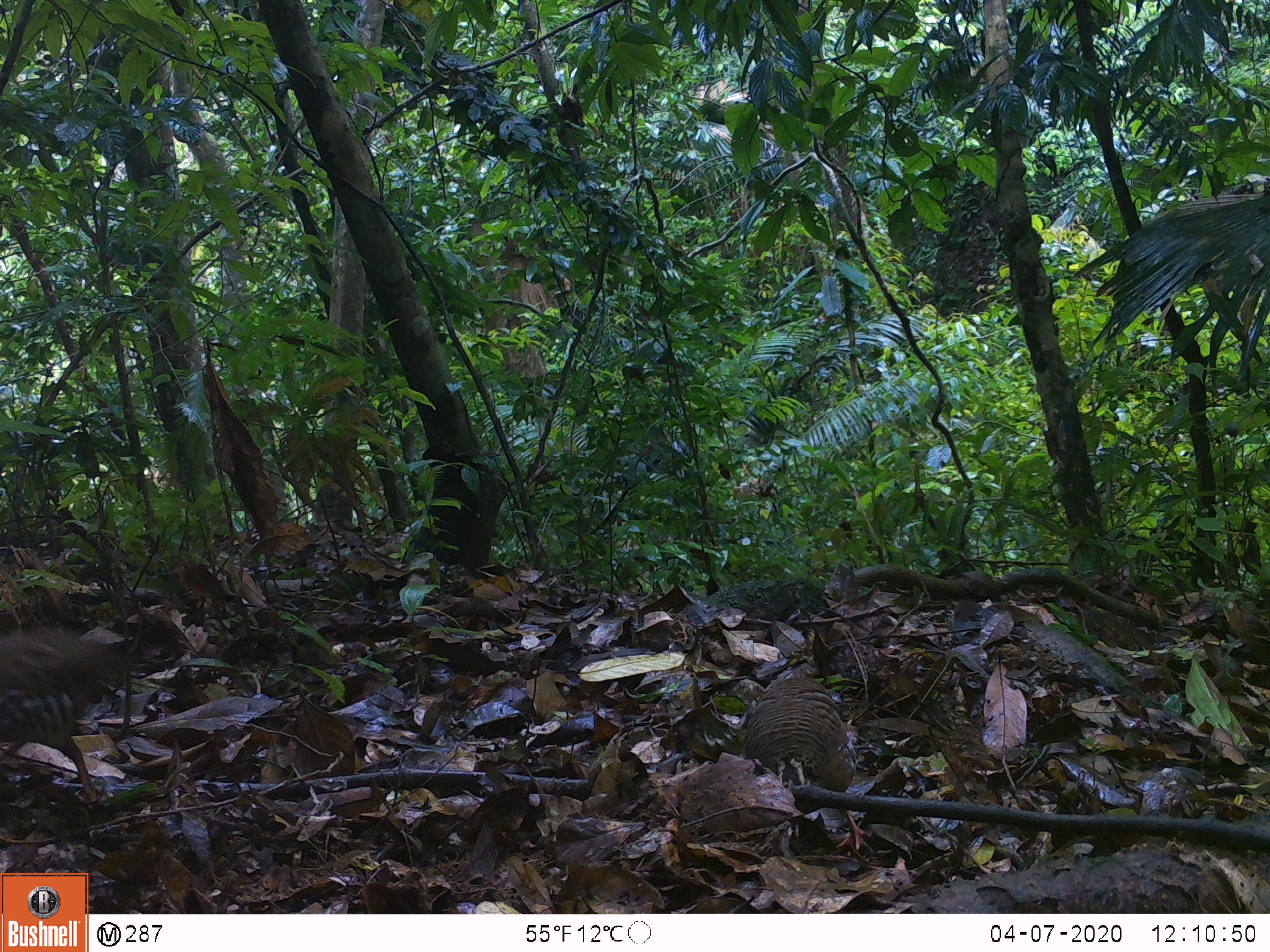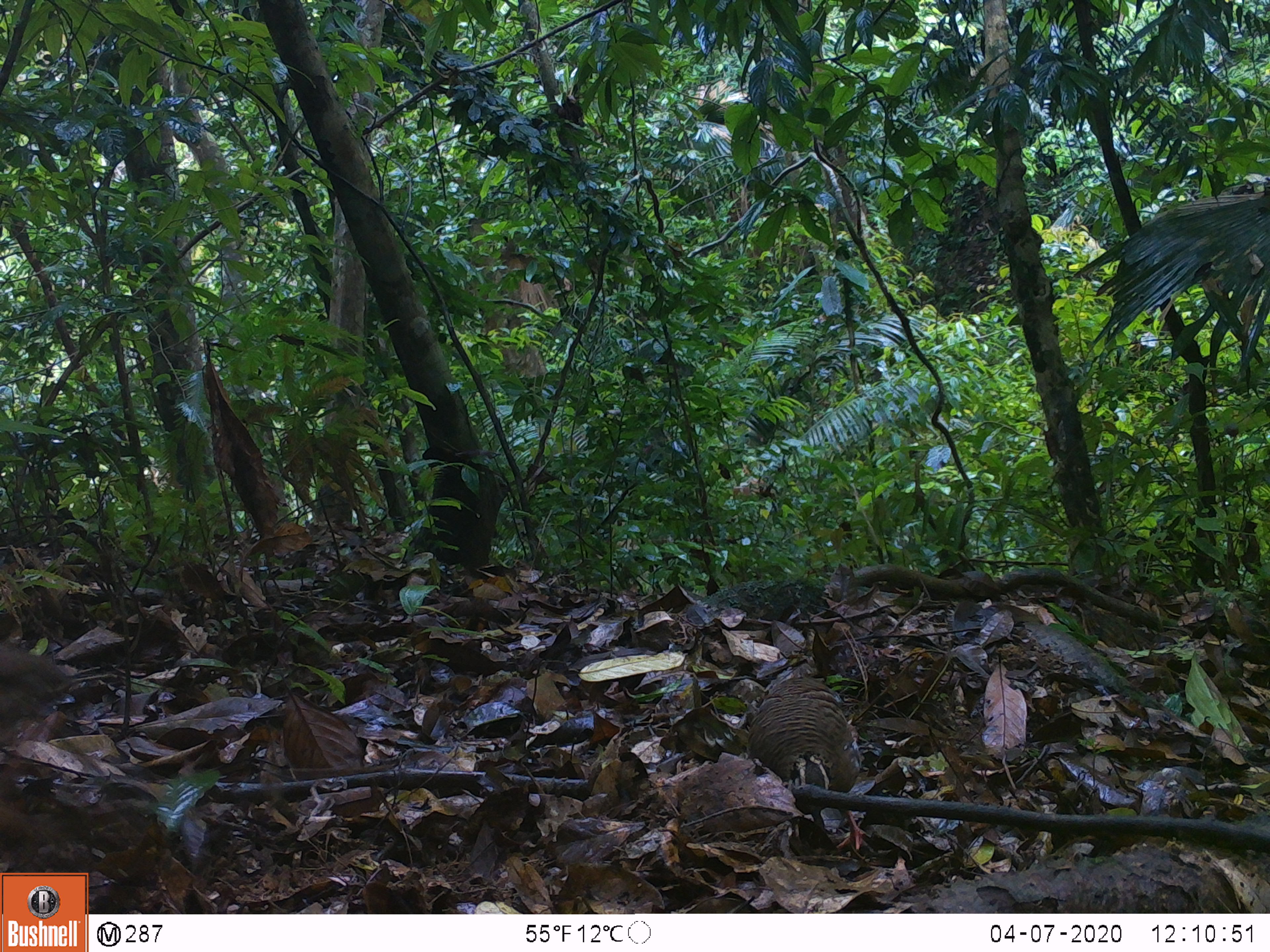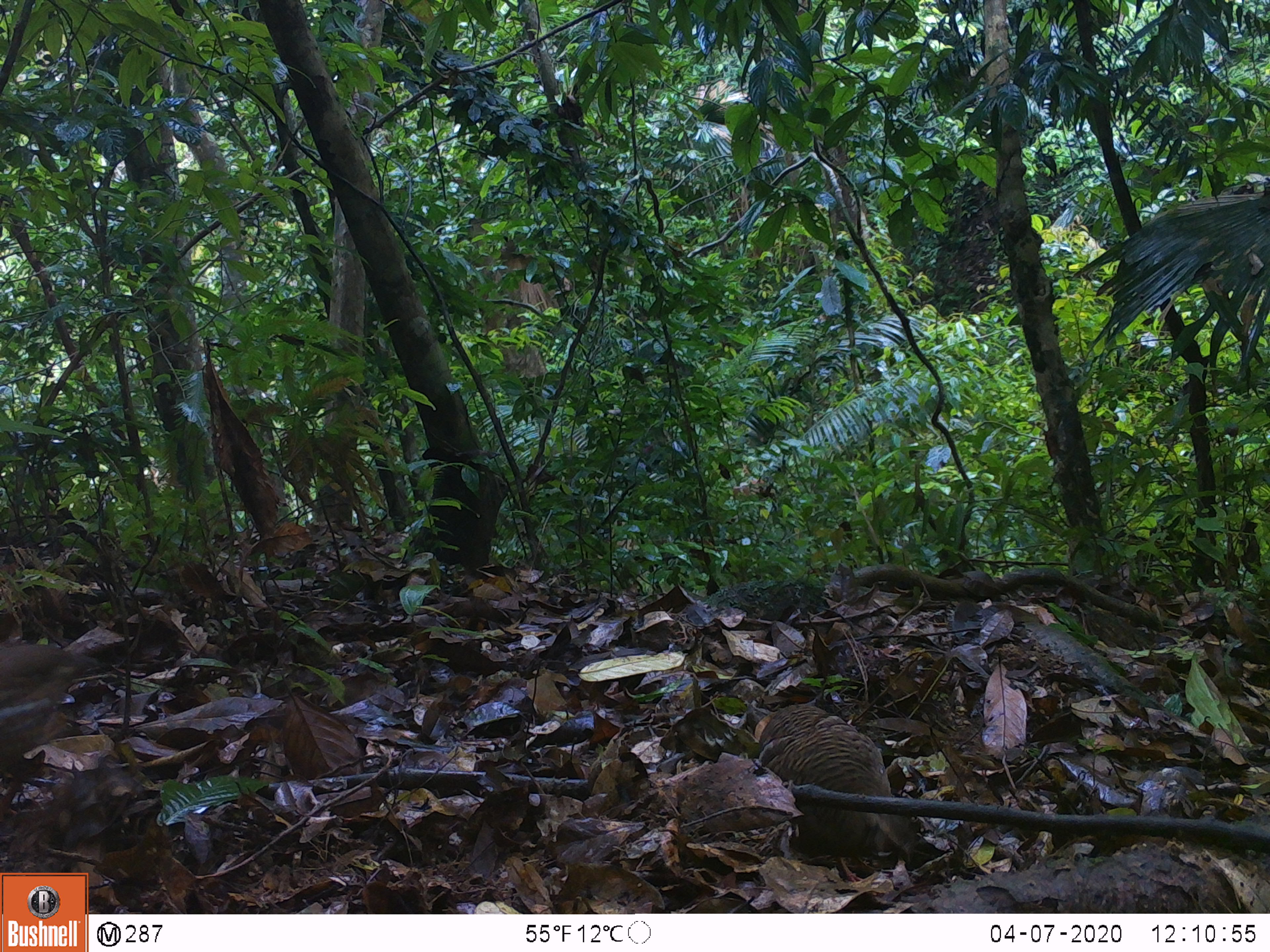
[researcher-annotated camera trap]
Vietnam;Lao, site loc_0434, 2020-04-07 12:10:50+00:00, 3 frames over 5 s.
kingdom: Animalia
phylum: Chordata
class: Aves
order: Galliformes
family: Phasianidae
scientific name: Phasianidae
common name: partridge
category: unidentified partridge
Unidentified partridge (partridge) (Phasianidae). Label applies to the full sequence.